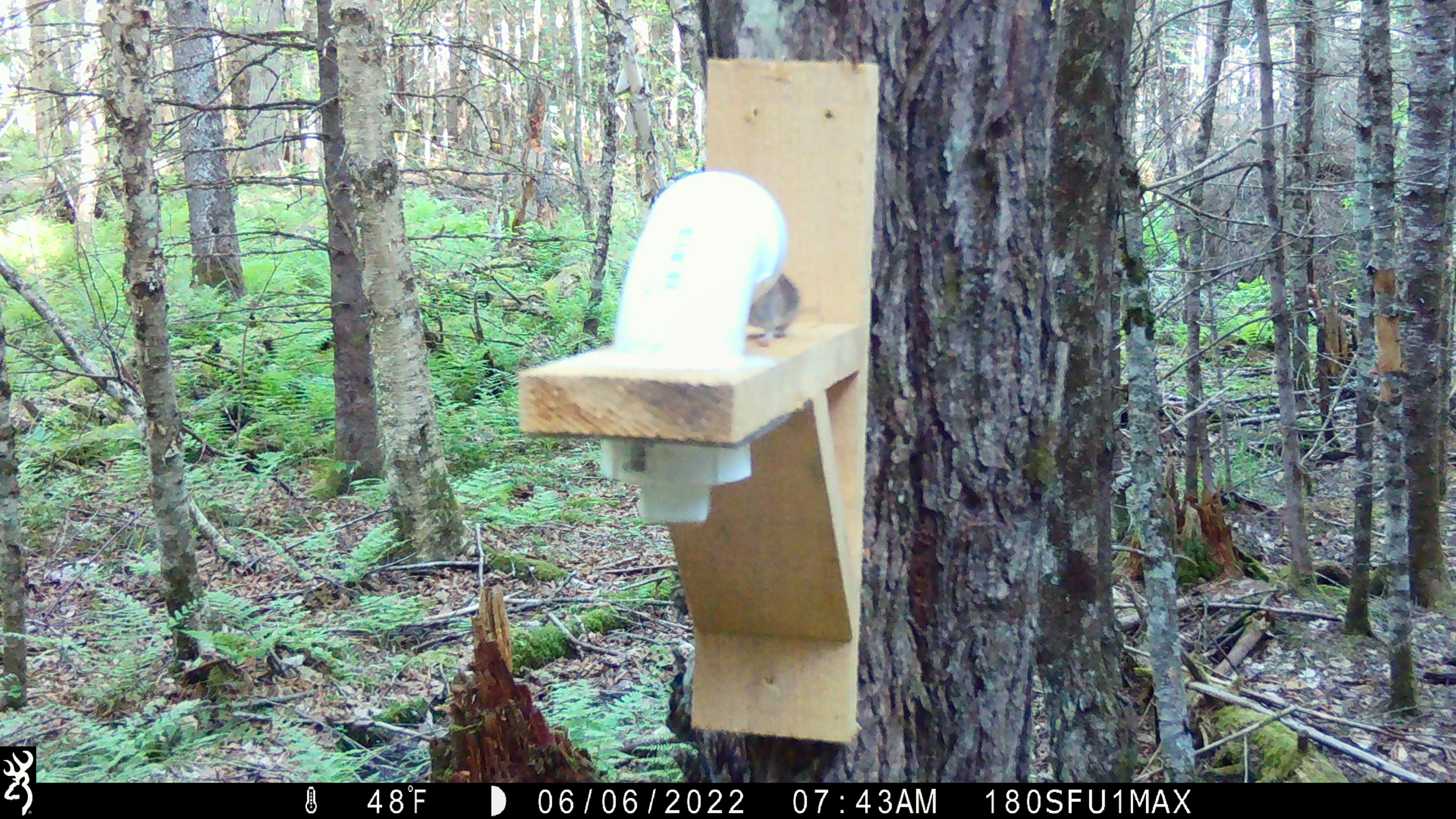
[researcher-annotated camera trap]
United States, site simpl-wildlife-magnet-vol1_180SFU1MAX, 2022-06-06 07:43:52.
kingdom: Animalia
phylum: Chordata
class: Mammalia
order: Rodentia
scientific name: Rodentia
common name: mouse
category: mouse sp.